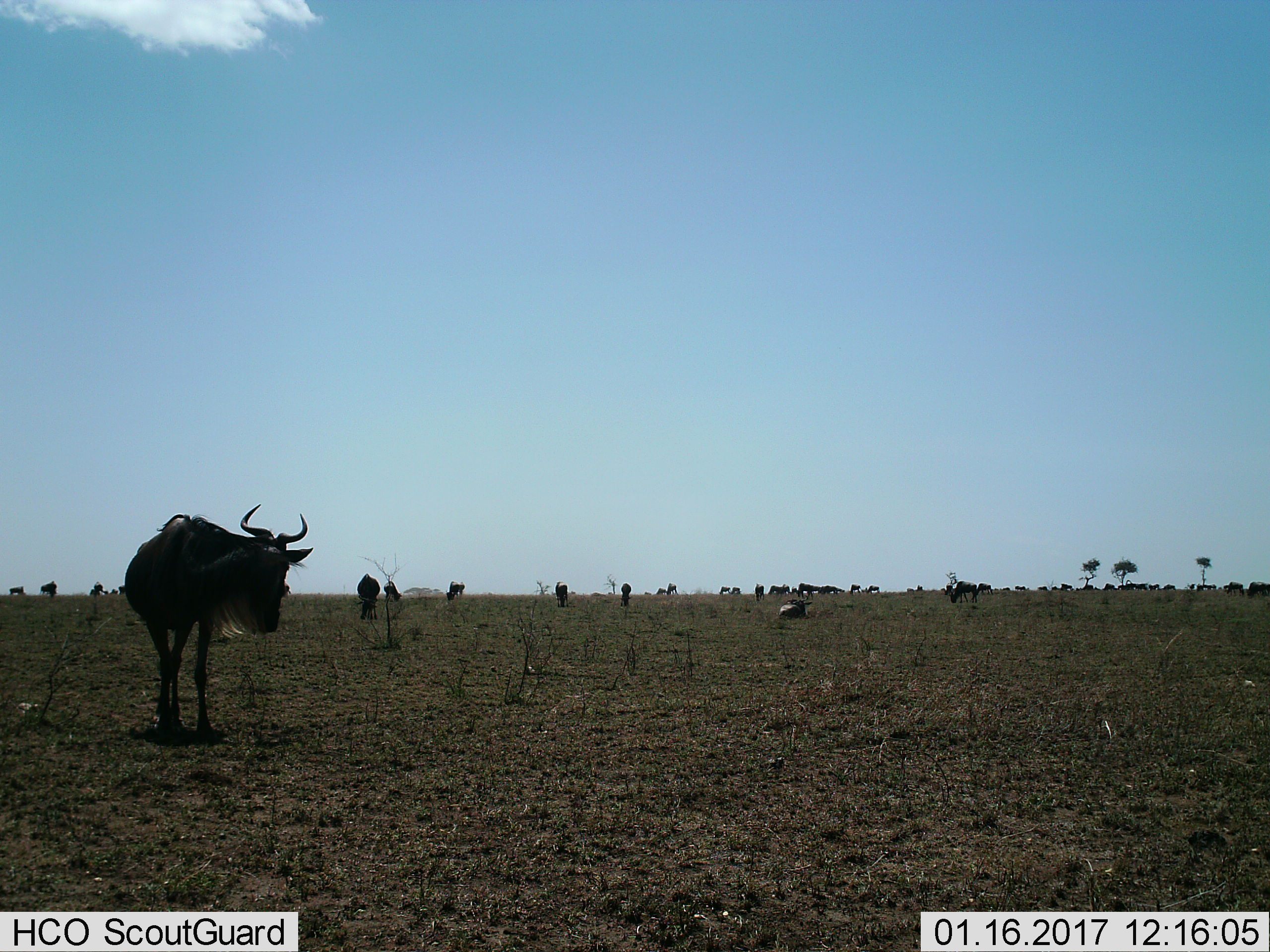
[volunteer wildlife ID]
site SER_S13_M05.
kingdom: Animalia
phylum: Chordata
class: Mammalia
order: Artiodactyla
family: Bovidae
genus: Connochaetes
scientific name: Connochaetes taurinus taurinus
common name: blue wildebeest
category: wildebeestblue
Wildebeestblue (blue wildebeest) (Connochaetes taurinus taurinus), count 11-50. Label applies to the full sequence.